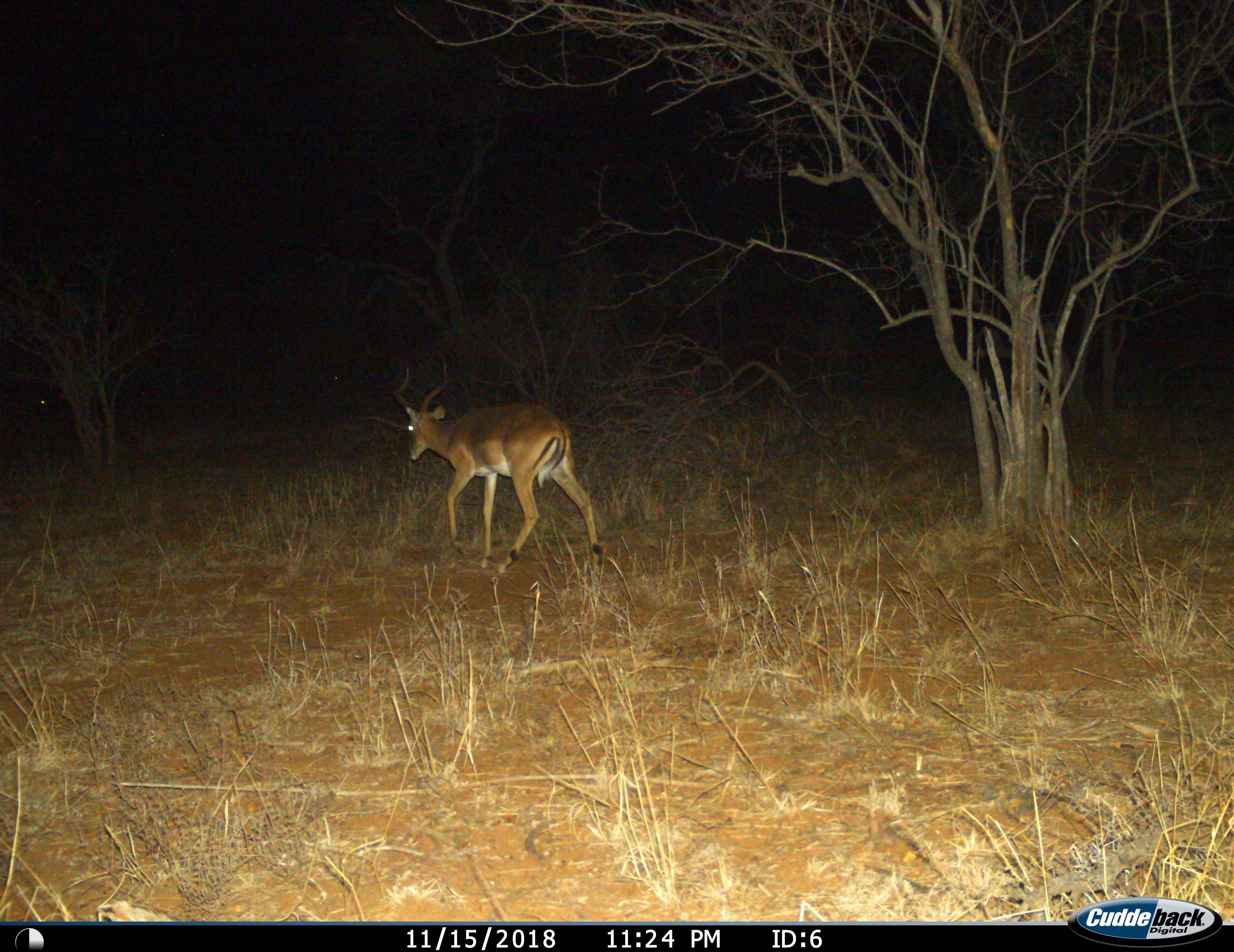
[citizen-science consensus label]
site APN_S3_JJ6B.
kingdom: Animalia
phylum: Chordata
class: Mammalia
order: Artiodactyla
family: Bovidae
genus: Aepyceros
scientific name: Aepyceros melampus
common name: impala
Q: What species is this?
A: Impala (Aepyceros melampus).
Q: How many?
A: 1.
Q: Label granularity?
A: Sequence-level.